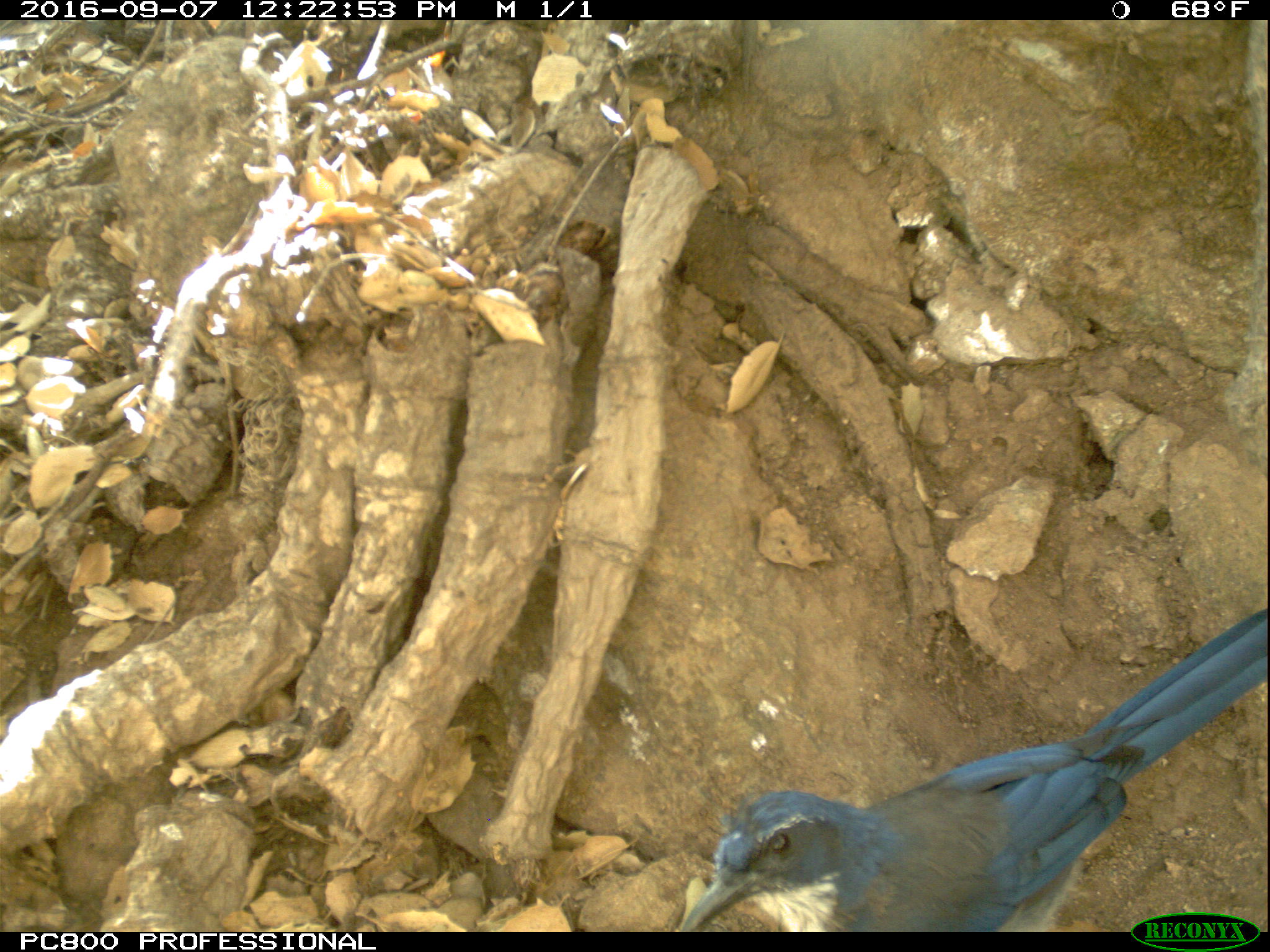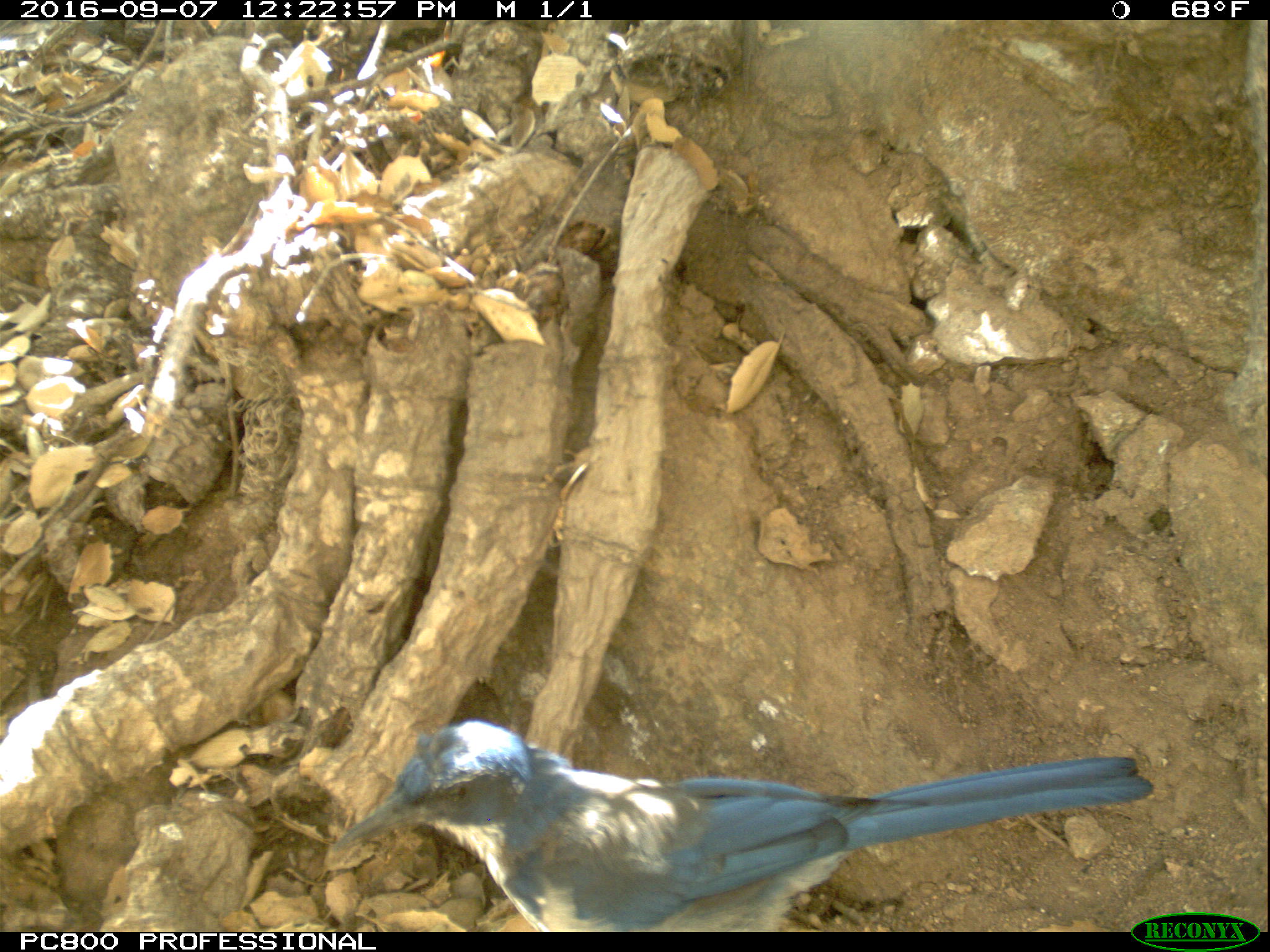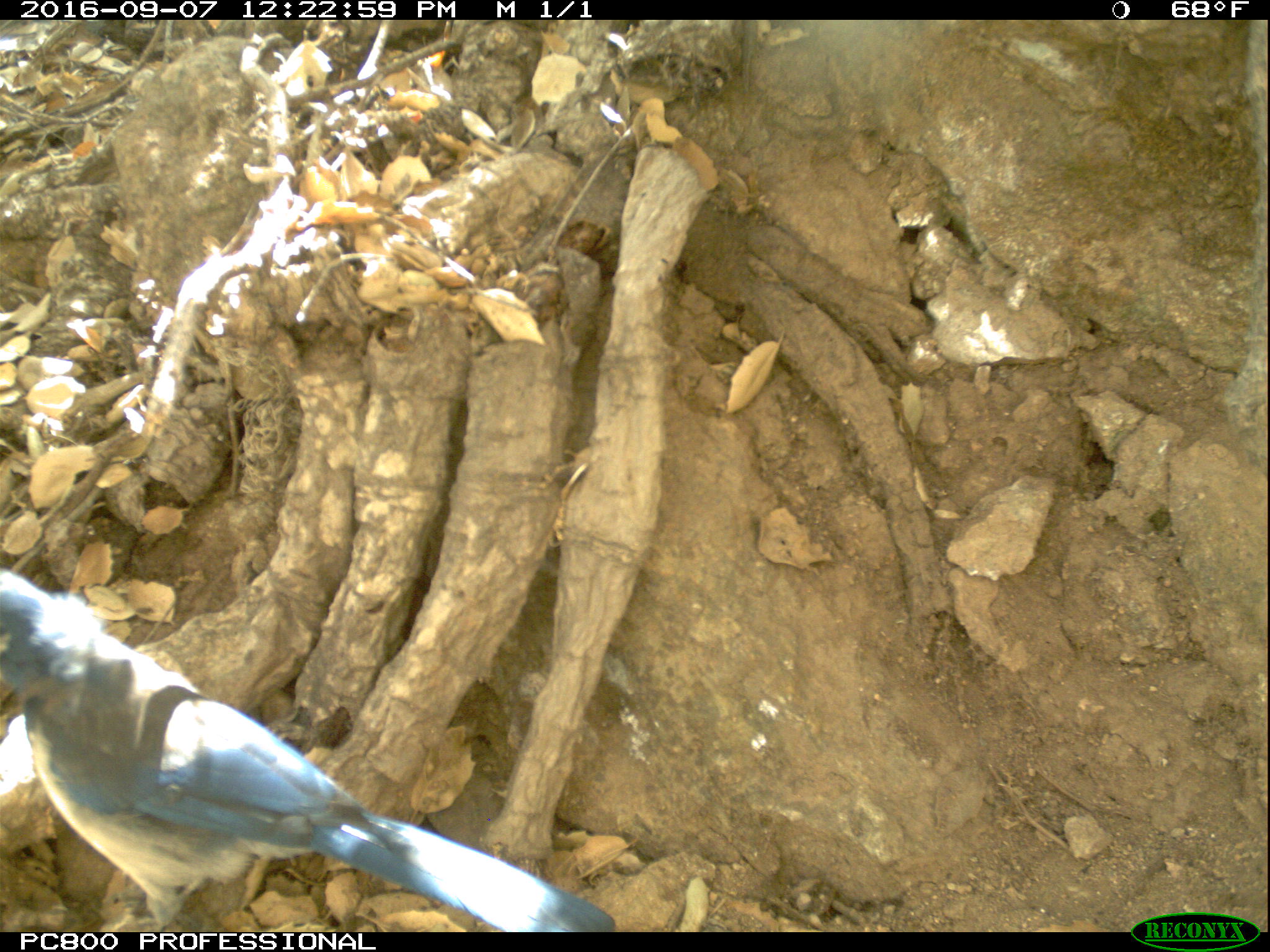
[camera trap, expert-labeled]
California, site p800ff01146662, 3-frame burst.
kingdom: Animalia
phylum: Chordata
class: Aves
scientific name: Aves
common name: bird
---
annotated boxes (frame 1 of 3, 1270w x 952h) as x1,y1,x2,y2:
bird: 680,610,1269,931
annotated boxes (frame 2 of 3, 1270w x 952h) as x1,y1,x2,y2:
bird: 328,716,1153,929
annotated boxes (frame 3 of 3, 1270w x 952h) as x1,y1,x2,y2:
bird: 0,566,619,931